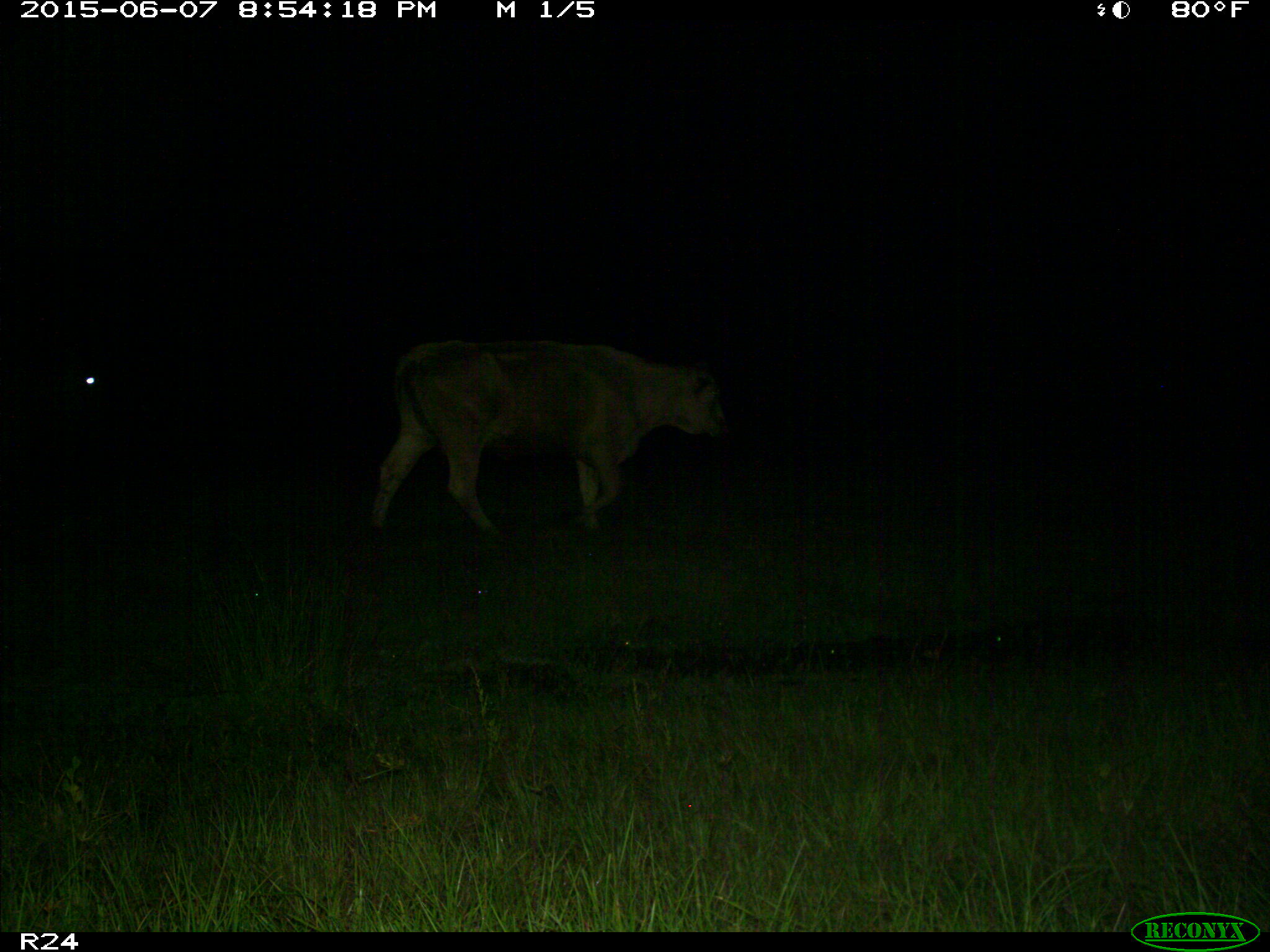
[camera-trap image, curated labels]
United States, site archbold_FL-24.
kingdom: Animalia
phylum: Chordata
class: Mammalia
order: Artiodactyla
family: Bovidae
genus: Bos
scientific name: Bos taurus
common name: domestic cow